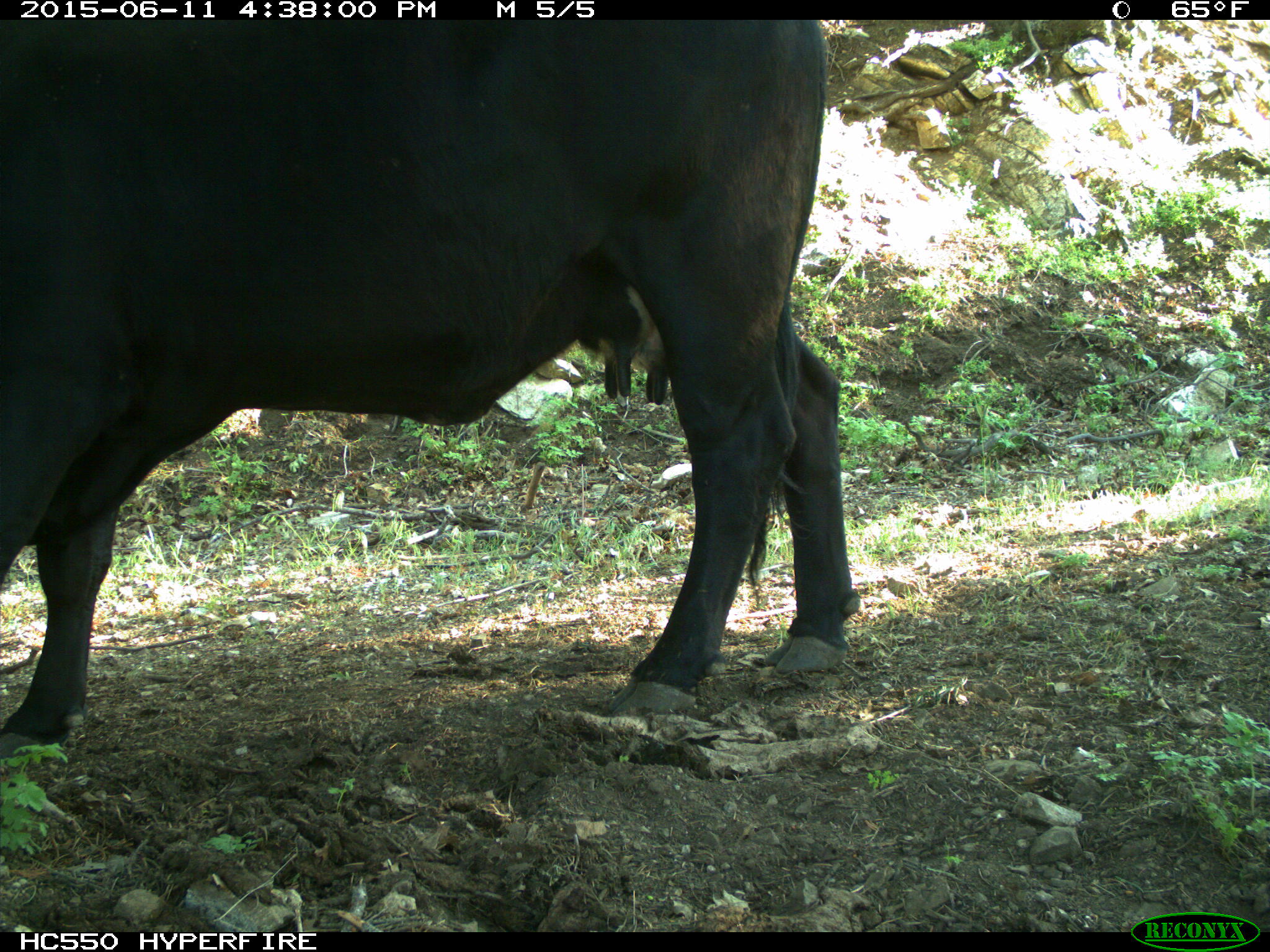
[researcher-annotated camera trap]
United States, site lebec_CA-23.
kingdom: Animalia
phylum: Chordata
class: Mammalia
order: Artiodactyla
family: Bovidae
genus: Bos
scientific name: Bos taurus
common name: domestic cow